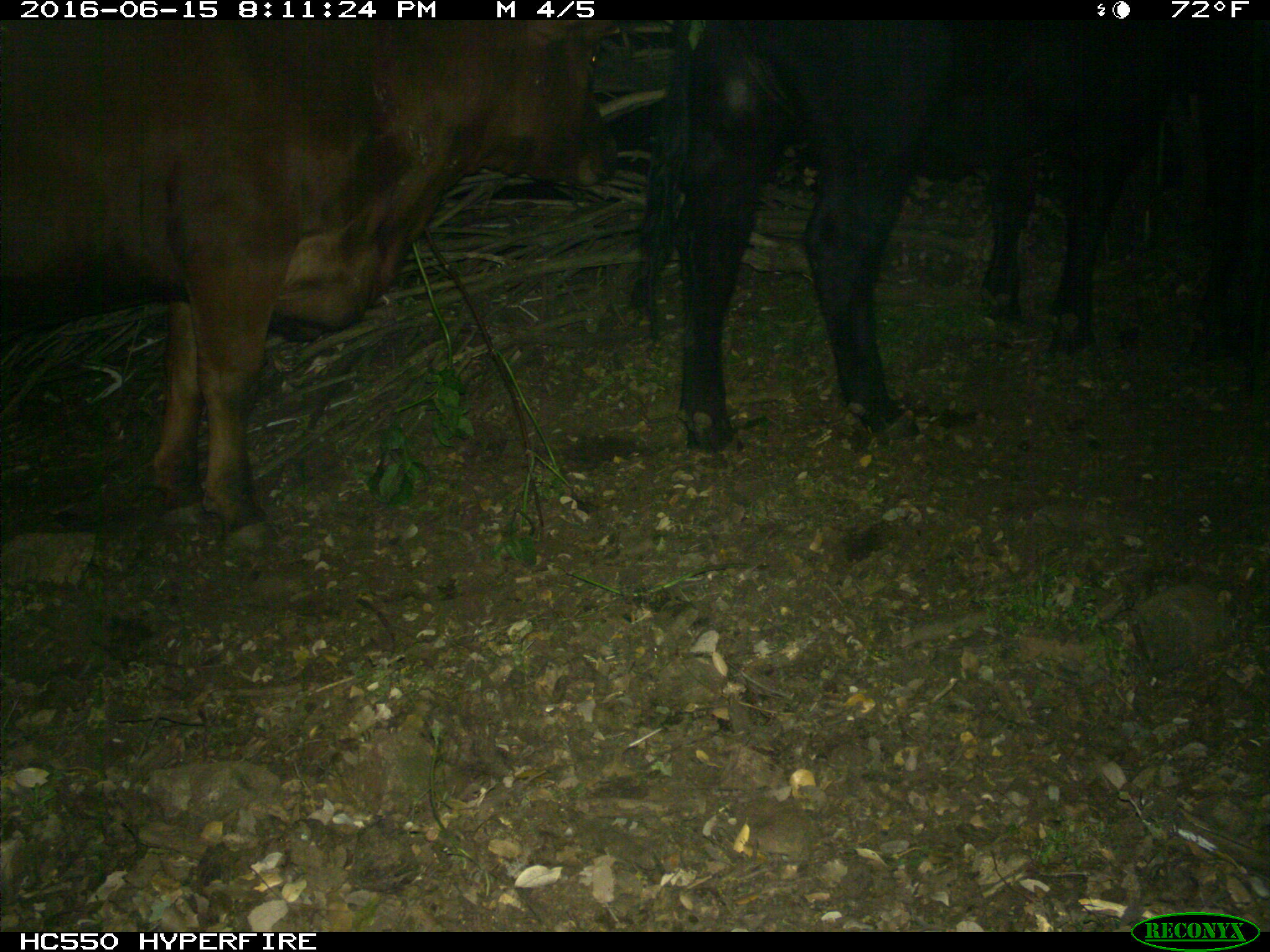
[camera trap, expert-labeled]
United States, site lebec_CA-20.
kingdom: Animalia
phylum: Chordata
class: Mammalia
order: Artiodactyla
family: Bovidae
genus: Bos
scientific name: Bos taurus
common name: domestic cow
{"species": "Bos taurus (domestic cow)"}